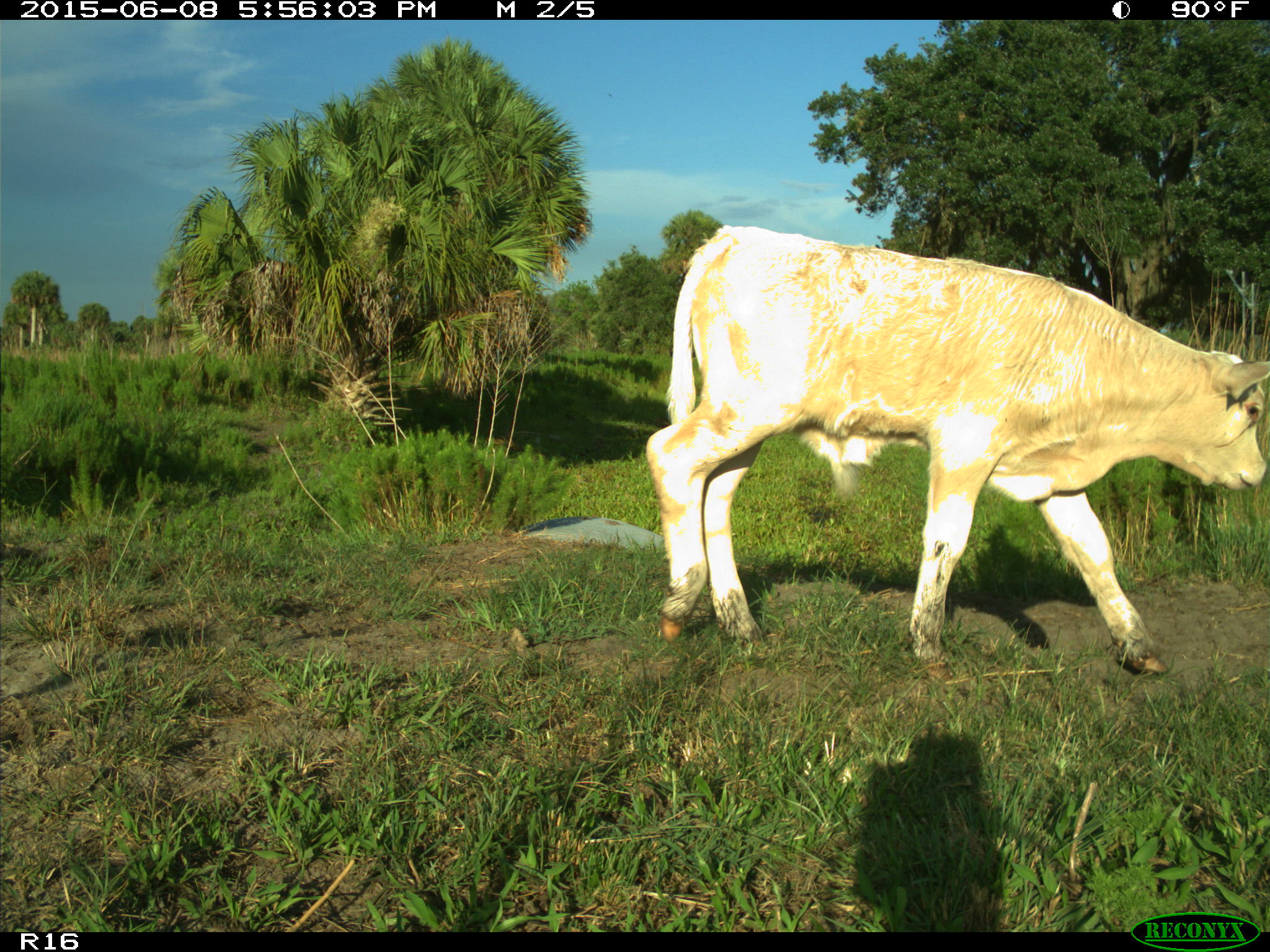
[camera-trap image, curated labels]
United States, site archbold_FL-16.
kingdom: Animalia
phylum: Chordata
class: Mammalia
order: Artiodactyla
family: Bovidae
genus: Bos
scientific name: Bos taurus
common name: domestic cow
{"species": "Bos taurus (domestic cow)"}